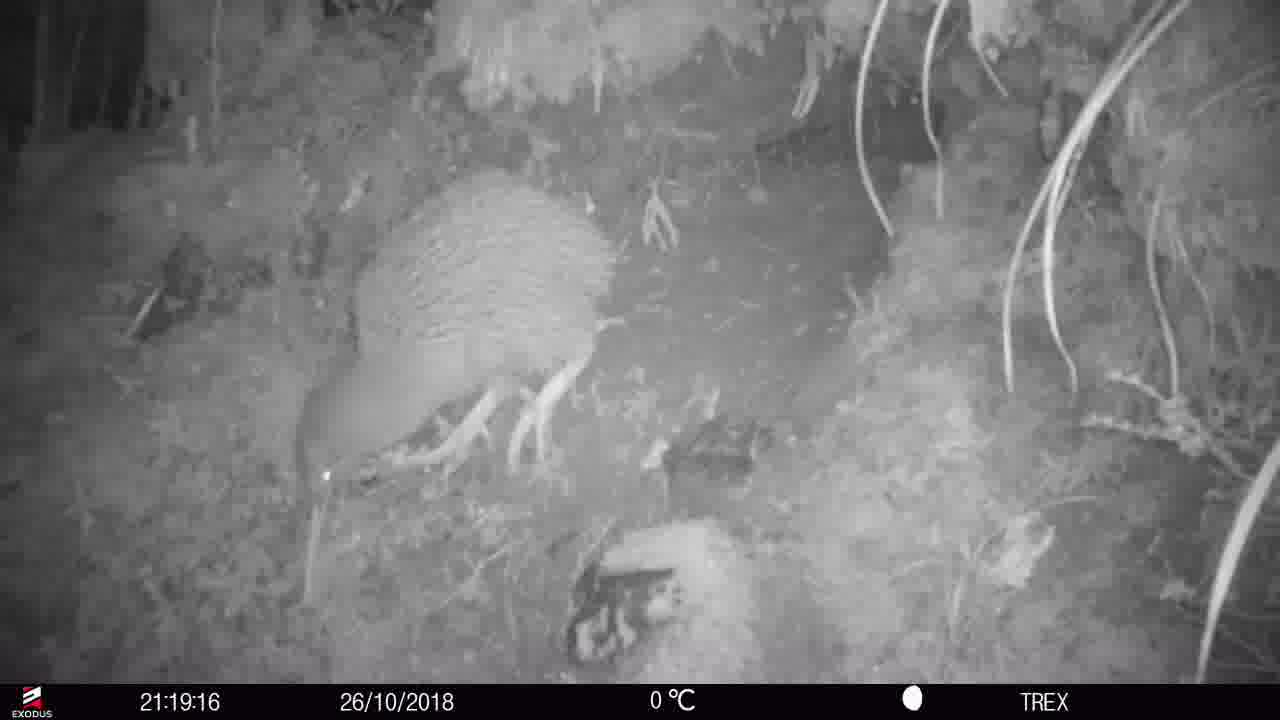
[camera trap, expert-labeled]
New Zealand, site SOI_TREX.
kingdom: Animalia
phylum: Chordata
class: Aves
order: Apterygiformes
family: Apterygidae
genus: Apteryx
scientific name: Apteryx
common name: kiwi